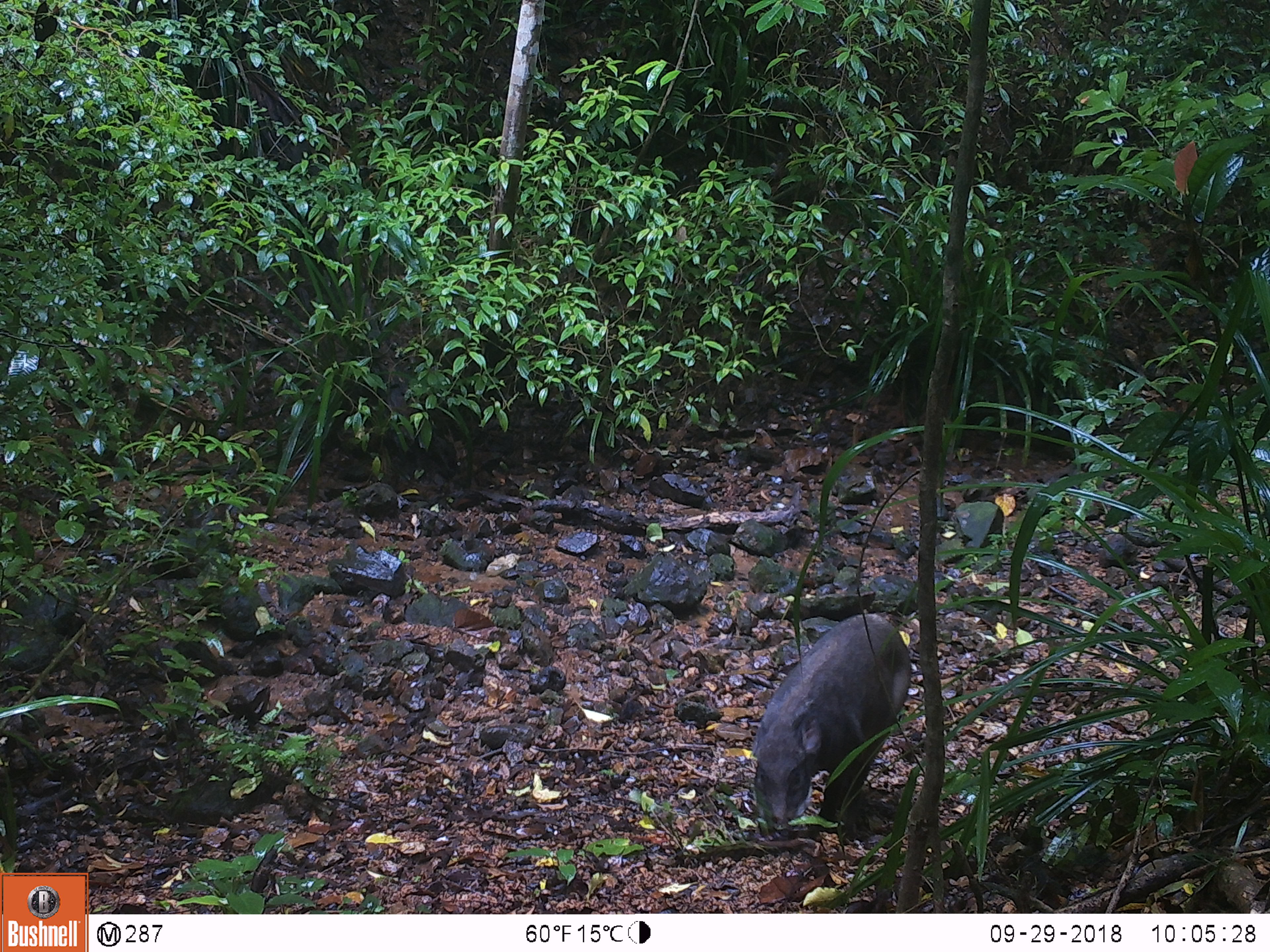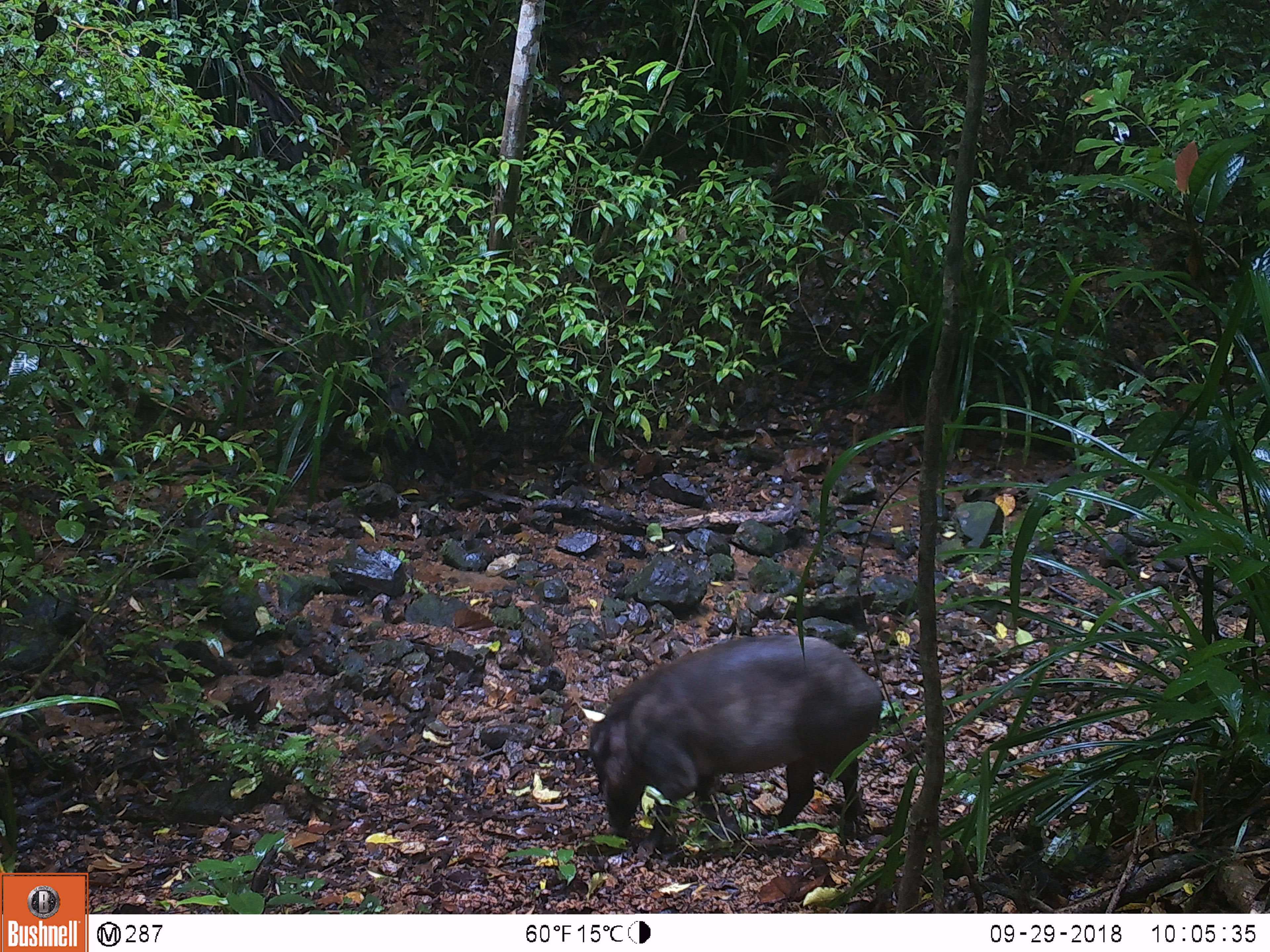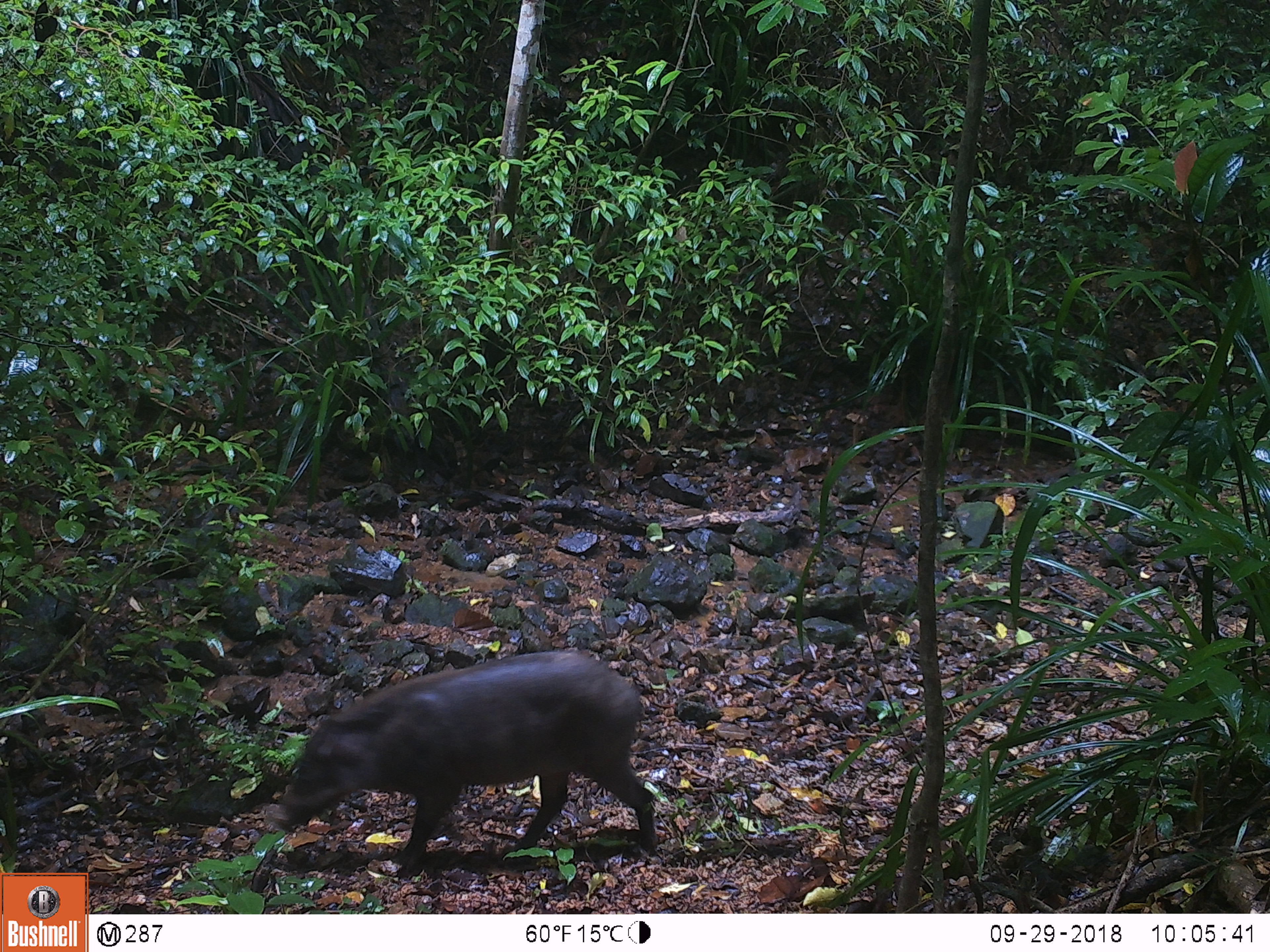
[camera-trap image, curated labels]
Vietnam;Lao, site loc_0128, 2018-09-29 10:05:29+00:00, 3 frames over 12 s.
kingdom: Animalia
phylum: Chordata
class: Mammalia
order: Artiodactyla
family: Suidae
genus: Sus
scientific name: Sus scrofa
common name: eurasian wild pig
Eurasian wild pig (Sus scrofa). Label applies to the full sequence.